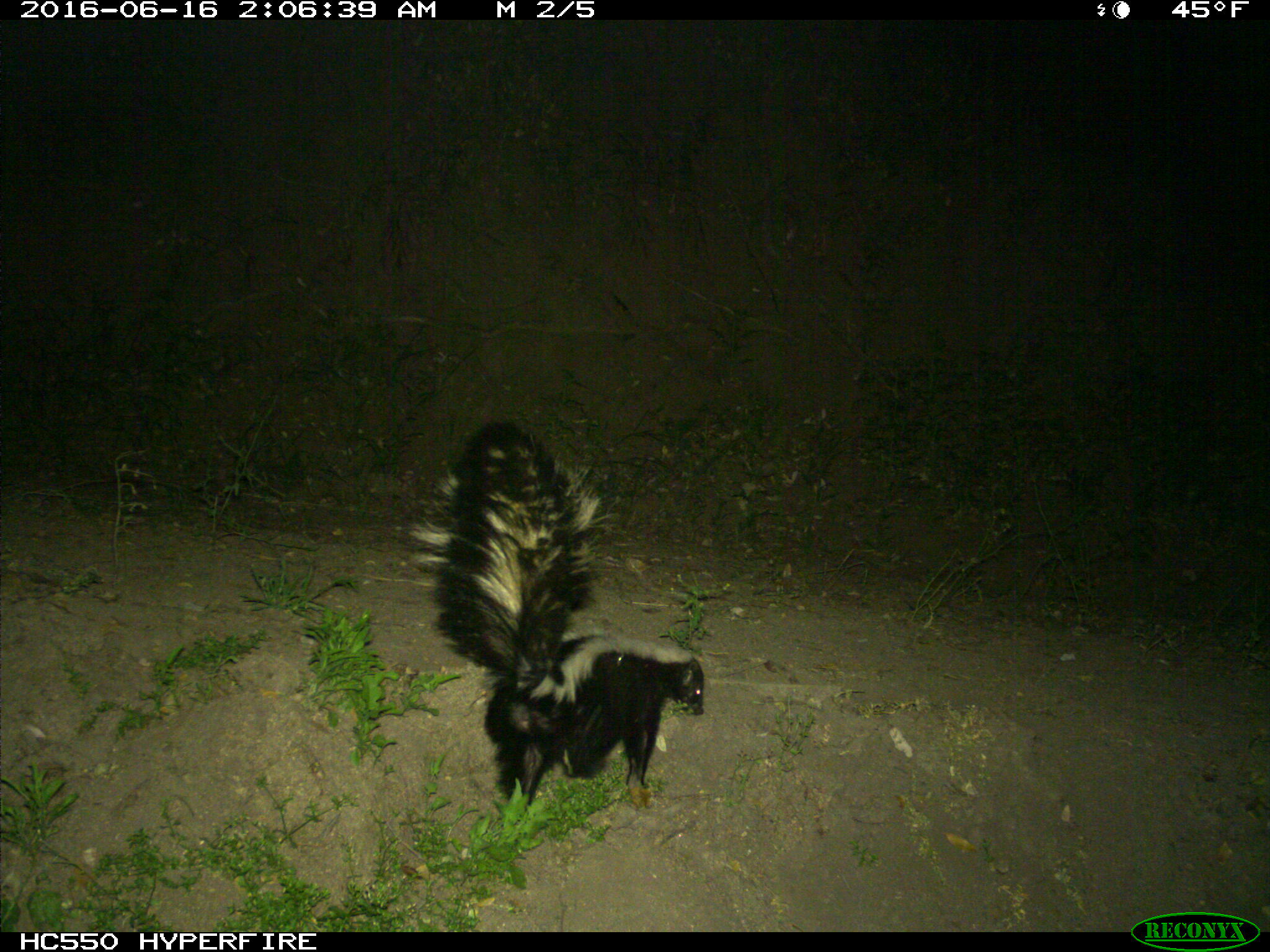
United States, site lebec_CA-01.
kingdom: Animalia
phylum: Chordata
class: Mammalia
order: Carnivora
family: Mephitidae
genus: Mephitis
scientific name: Mephitis mephitis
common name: striped skunk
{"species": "Mephitis mephitis (striped skunk)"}